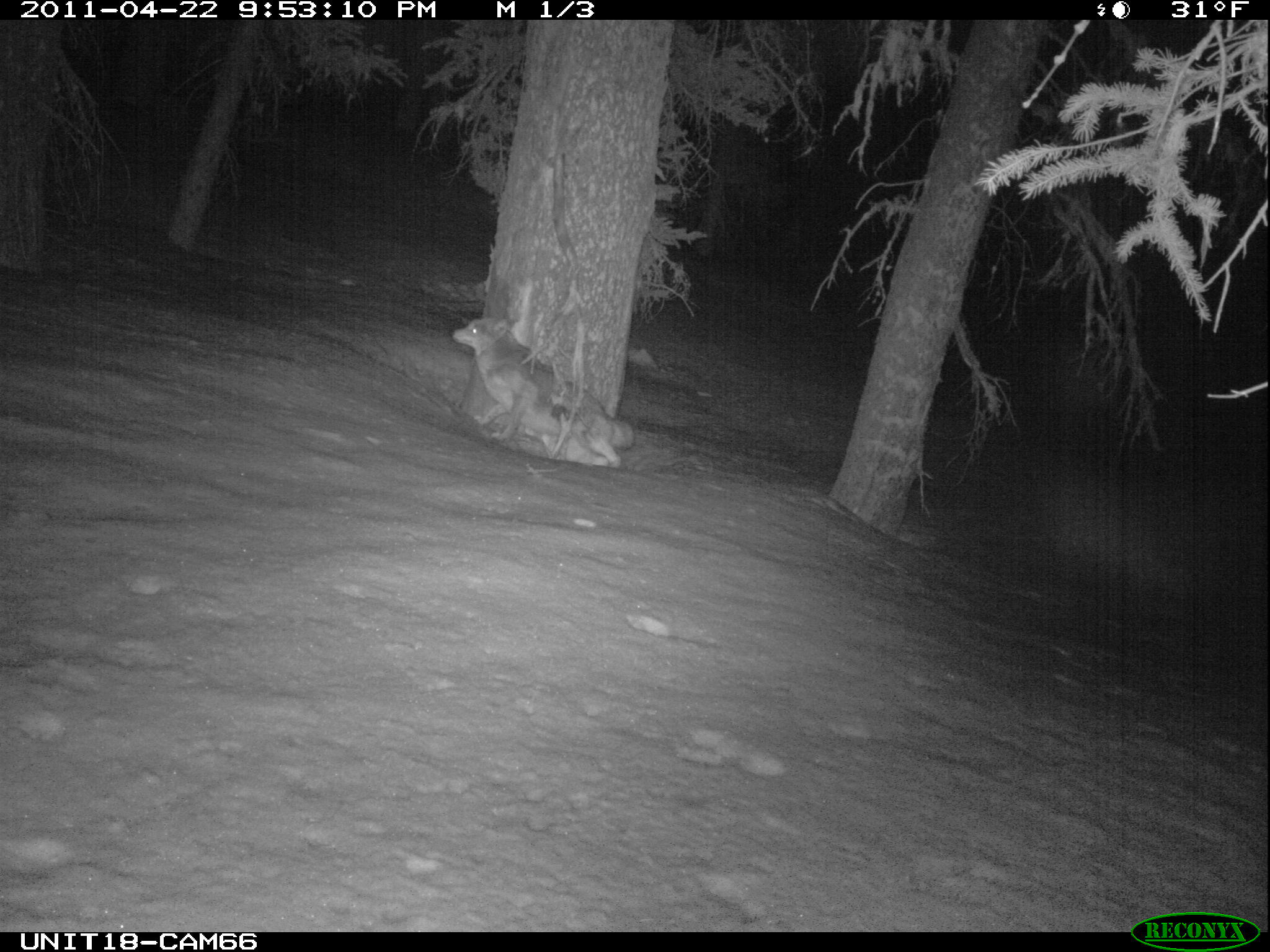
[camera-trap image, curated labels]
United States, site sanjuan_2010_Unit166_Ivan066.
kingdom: Animalia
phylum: Chordata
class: Mammalia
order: Carnivora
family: Canidae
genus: Canis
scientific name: Canis latrans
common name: coyote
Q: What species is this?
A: Canis latrans (coyote).